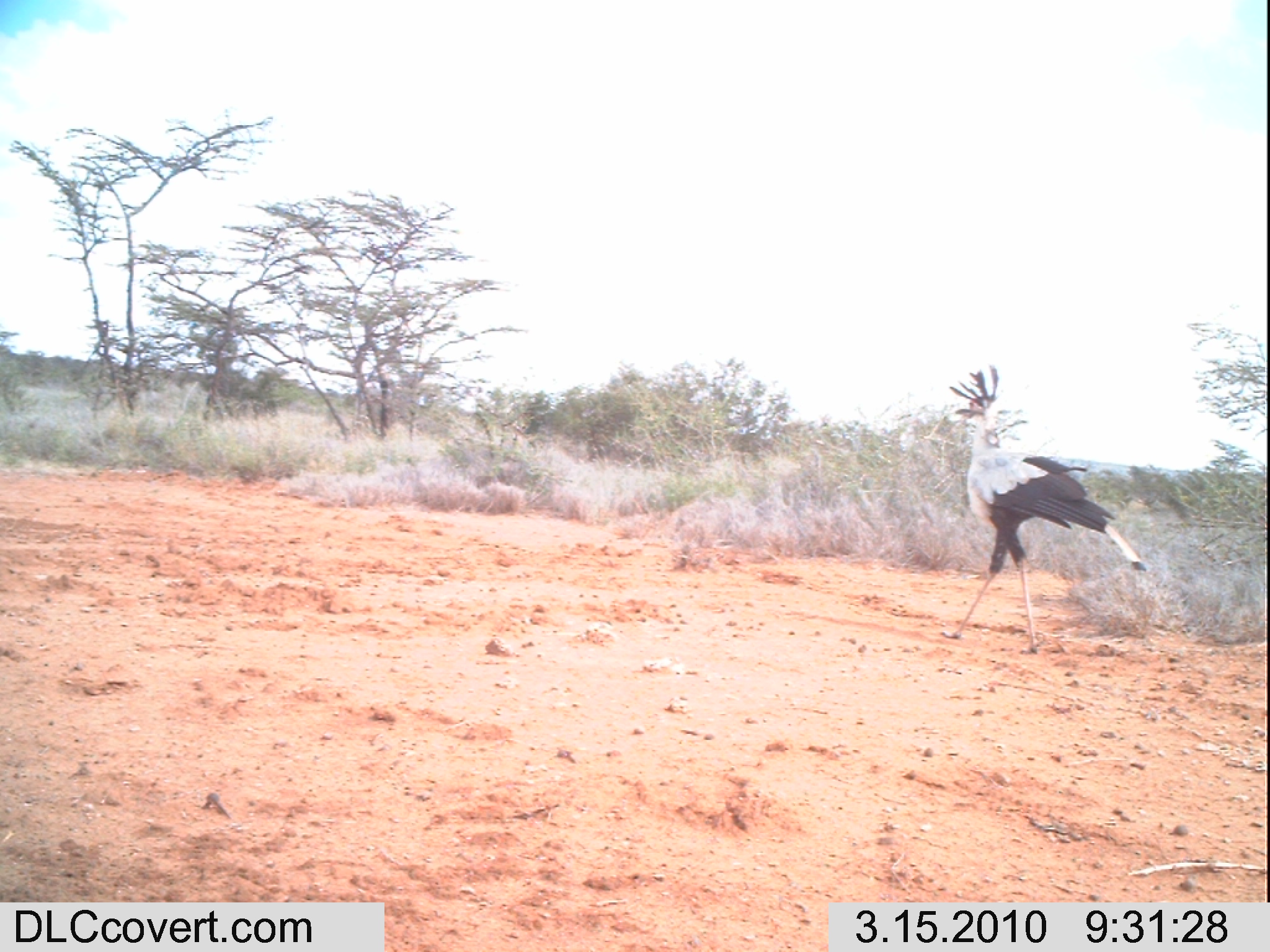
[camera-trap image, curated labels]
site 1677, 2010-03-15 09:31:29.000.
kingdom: Animalia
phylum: Chordata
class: Aves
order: Accipitriformes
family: Sagittariidae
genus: Sagittarius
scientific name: Sagittarius serpentarius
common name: secretarybird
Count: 1.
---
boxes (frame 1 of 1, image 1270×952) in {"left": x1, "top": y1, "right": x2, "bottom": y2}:
sagittarius serpentarius: {"left": 938, "top": 363, "right": 1147, "bottom": 654}